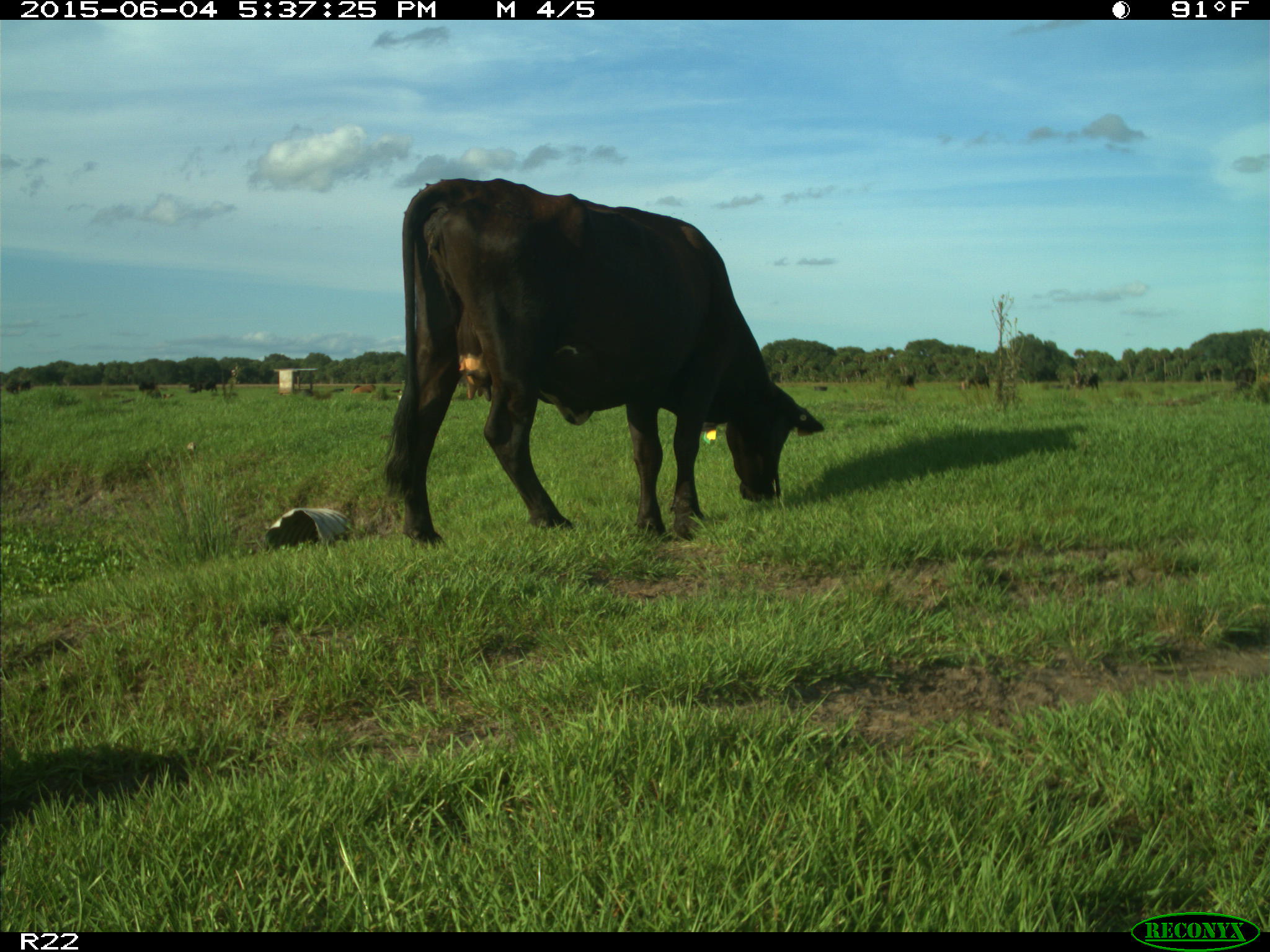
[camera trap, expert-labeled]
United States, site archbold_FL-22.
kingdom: Animalia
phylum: Chordata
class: Mammalia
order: Artiodactyla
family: Bovidae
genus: Bos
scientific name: Bos taurus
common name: domestic cow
Bos taurus (domestic cow).